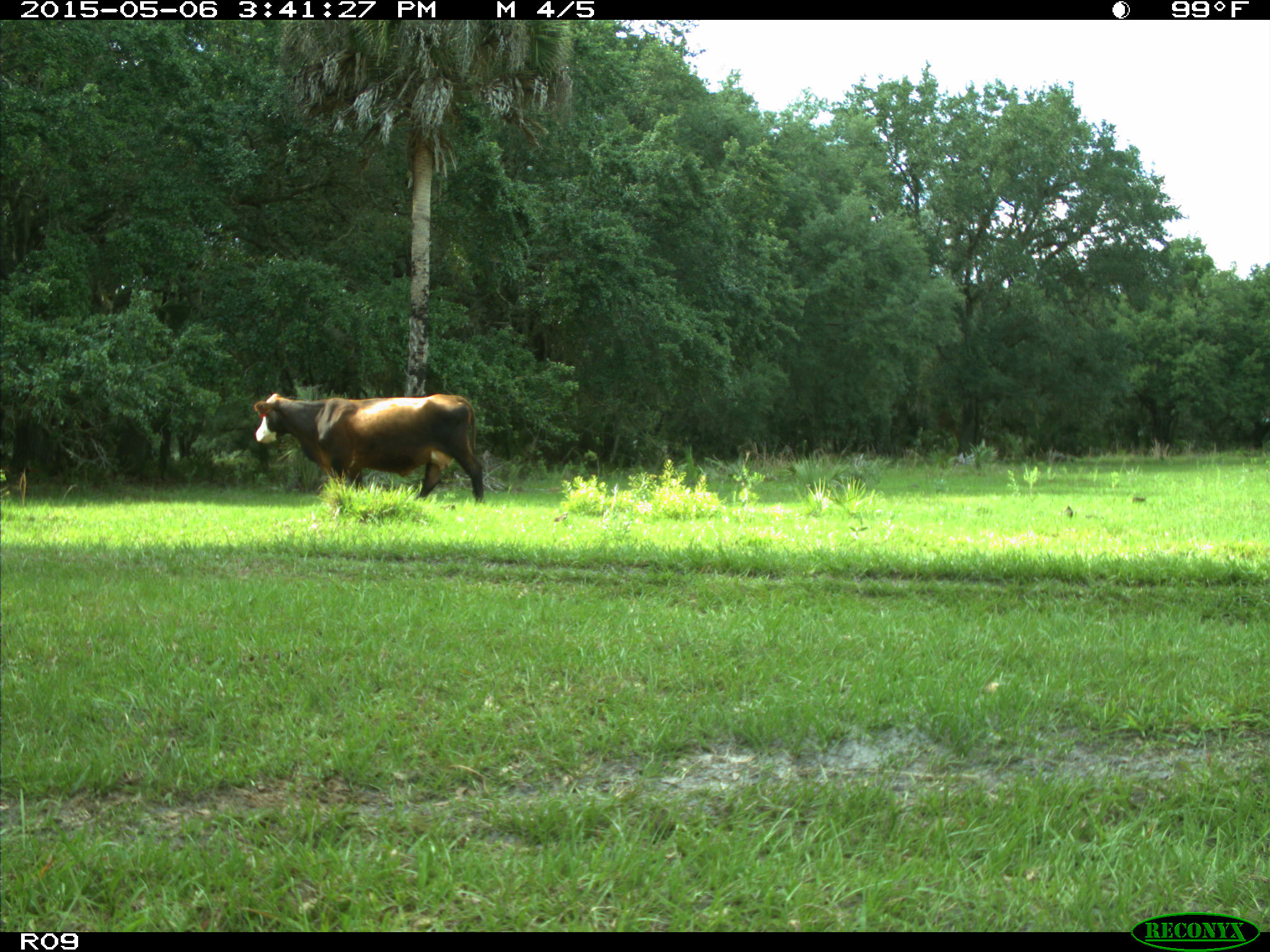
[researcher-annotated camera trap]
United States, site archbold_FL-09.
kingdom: Animalia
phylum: Chordata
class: Mammalia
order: Artiodactyla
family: Bovidae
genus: Bos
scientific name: Bos taurus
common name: domestic cow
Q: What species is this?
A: Bos taurus (domestic cow).